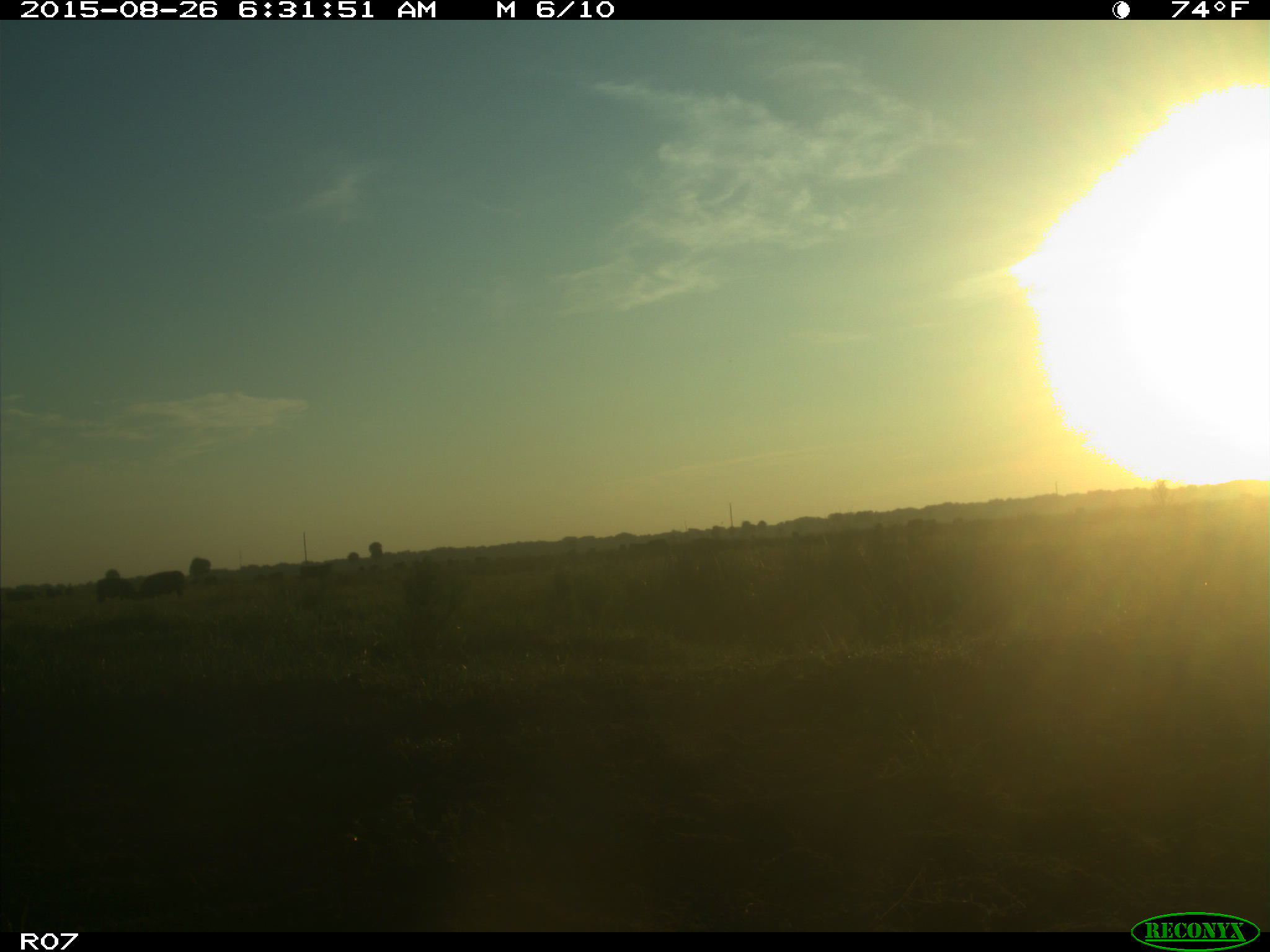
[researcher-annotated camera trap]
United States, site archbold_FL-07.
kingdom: Animalia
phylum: Chordata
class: Mammalia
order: Artiodactyla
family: Bovidae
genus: Bos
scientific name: Bos taurus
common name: domestic cow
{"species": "Bos taurus (domestic cow)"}